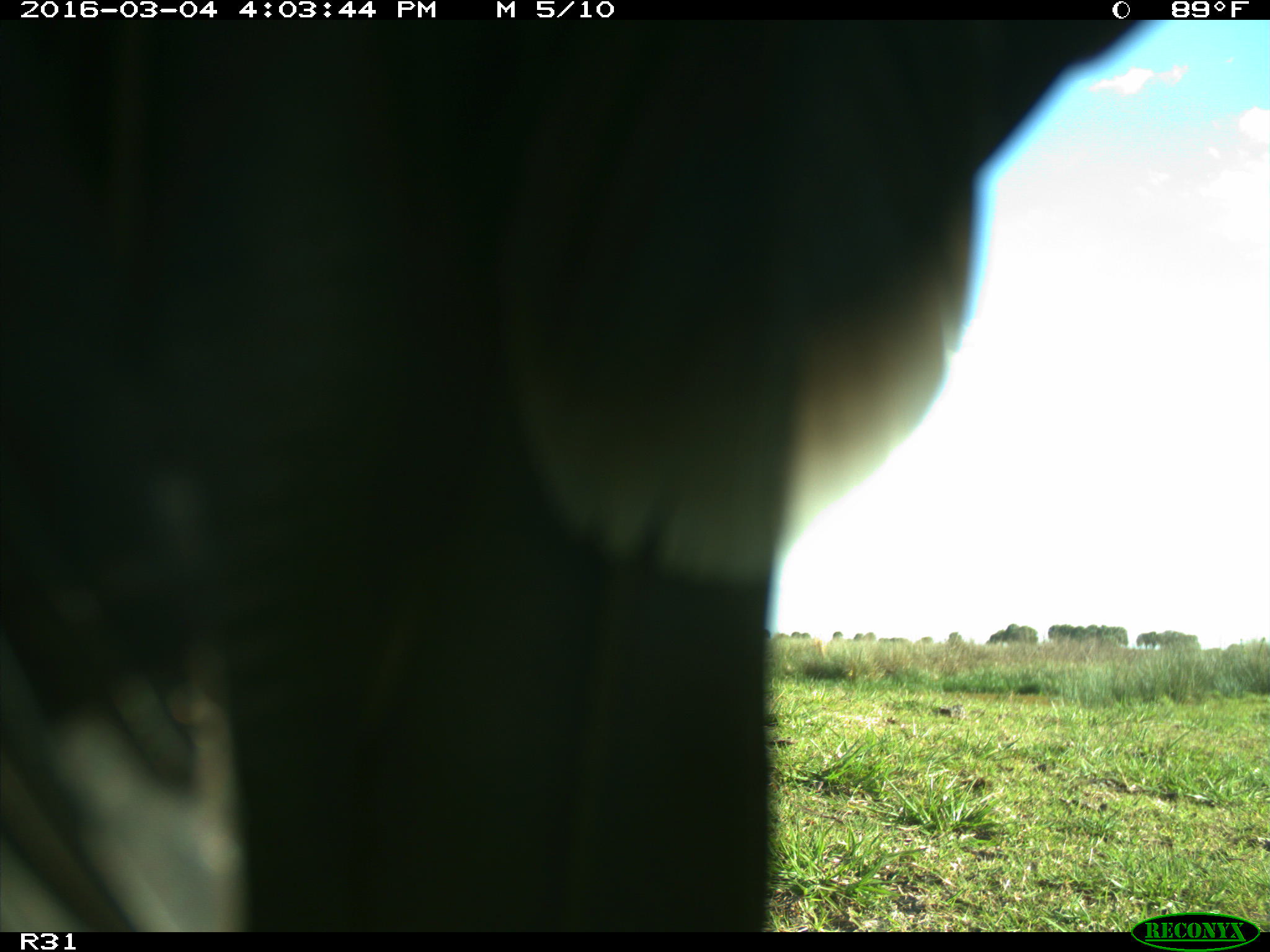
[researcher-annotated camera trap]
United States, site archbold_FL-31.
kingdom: Animalia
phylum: Chordata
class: Aves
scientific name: Aves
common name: birds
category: unidentified bird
Unidentified bird (birds) (Aves).